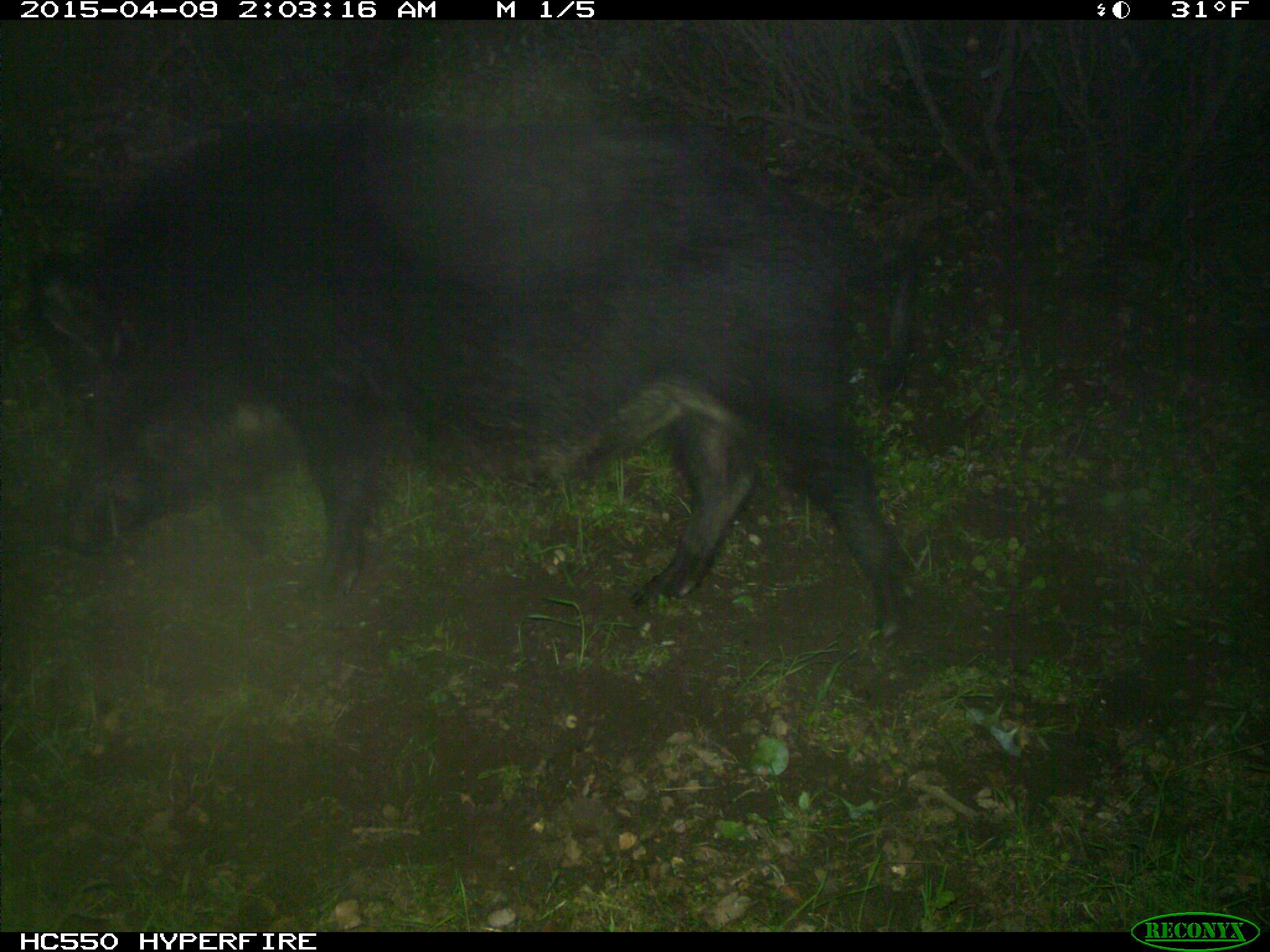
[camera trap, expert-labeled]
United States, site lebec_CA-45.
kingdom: Animalia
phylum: Chordata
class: Mammalia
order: Artiodactyla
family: Suidae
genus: Sus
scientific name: Sus scrofa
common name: wild boar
Sus scrofa (wild boar).